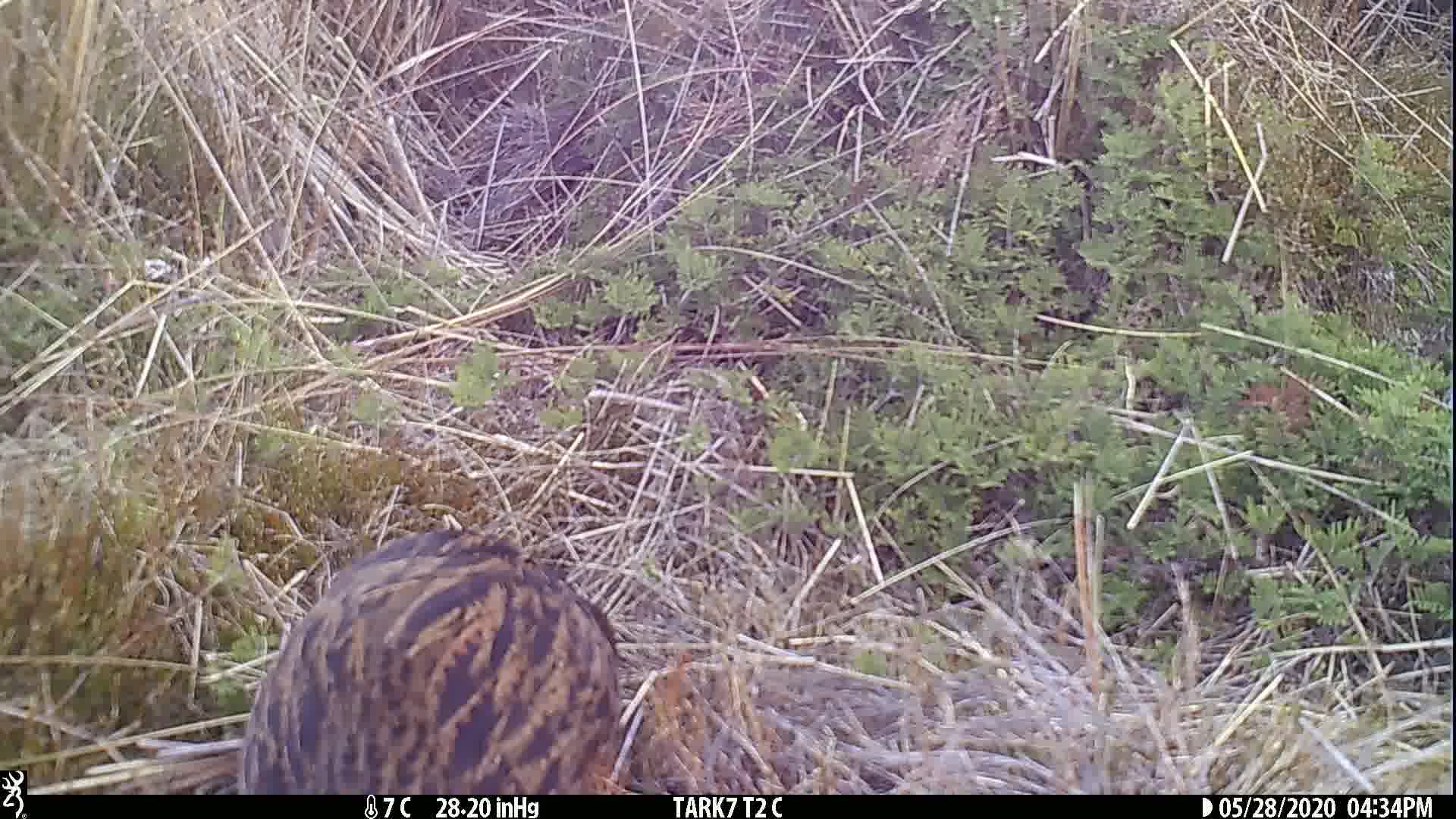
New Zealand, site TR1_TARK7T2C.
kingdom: Animalia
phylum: Chordata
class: Aves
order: Gruiformes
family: Rallidae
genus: Gallirallus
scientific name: Gallirallus australis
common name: weka